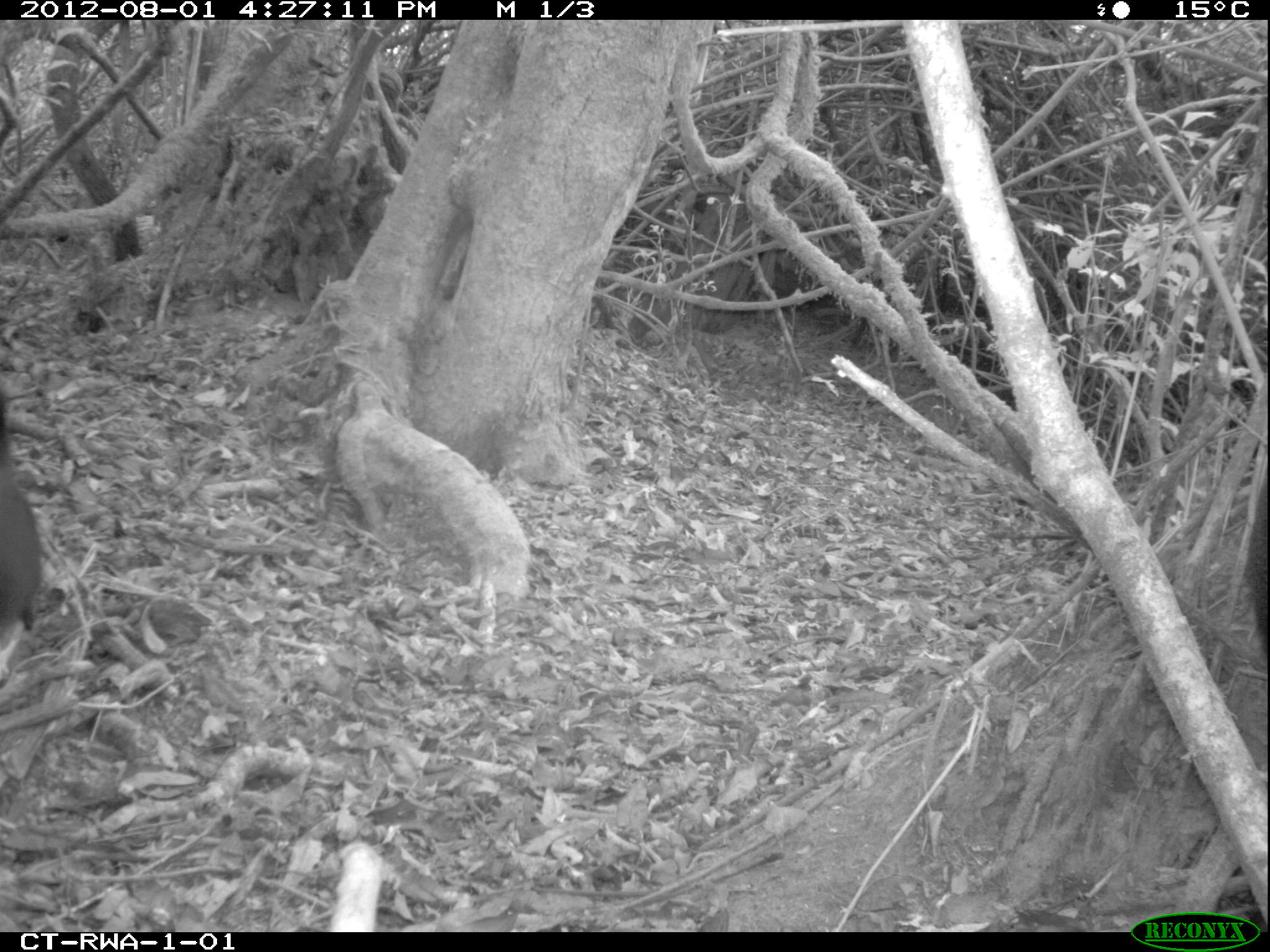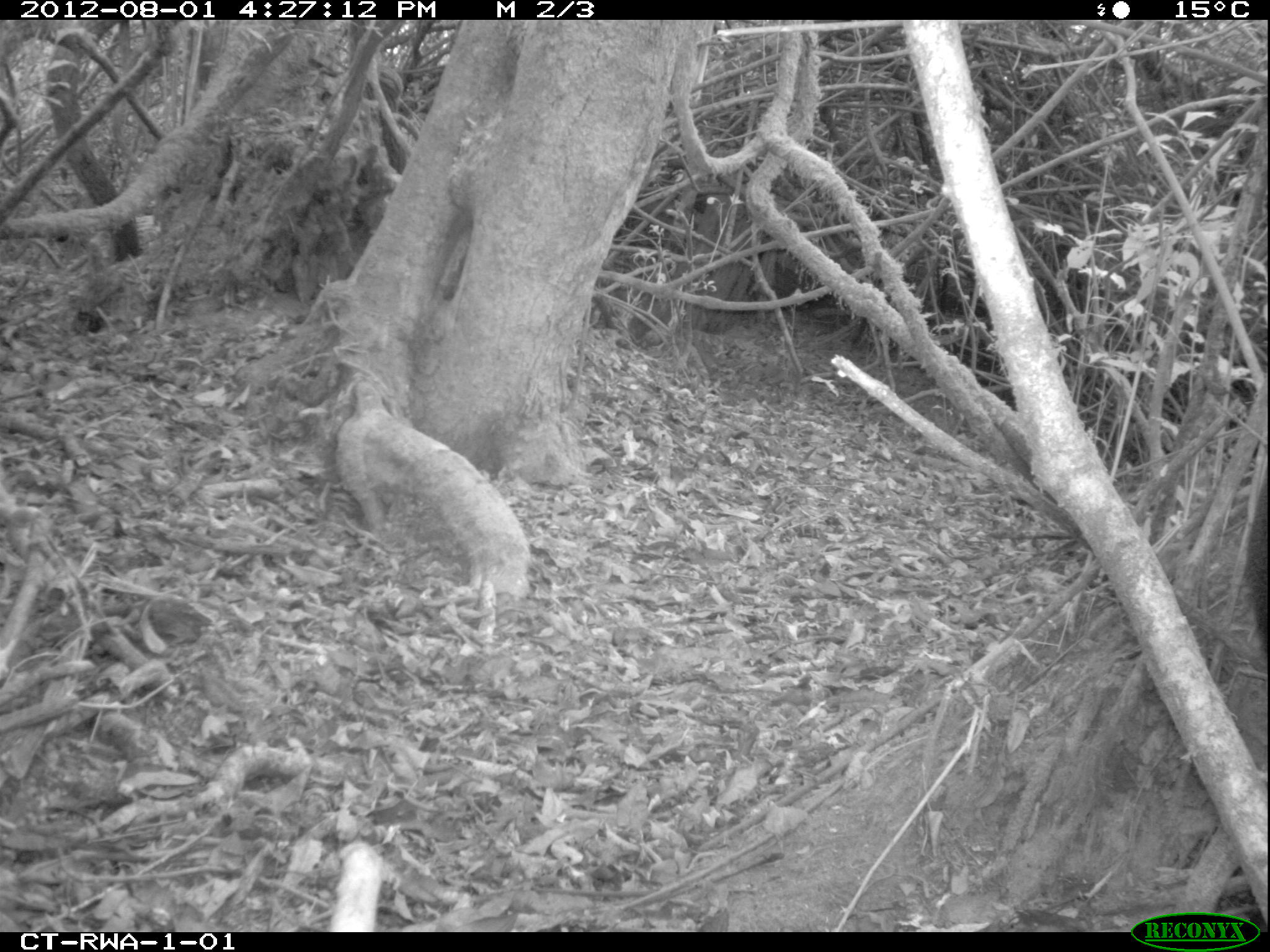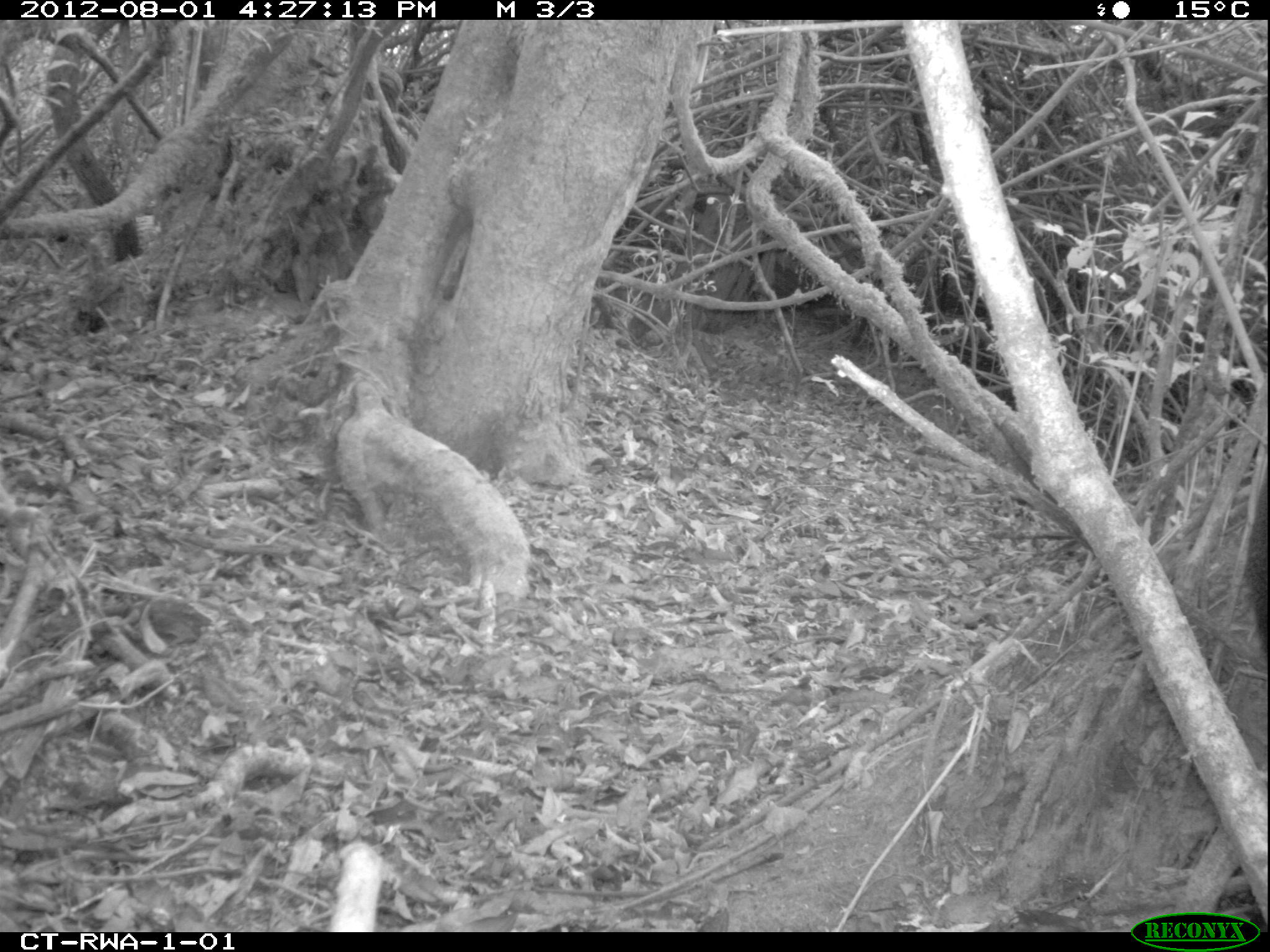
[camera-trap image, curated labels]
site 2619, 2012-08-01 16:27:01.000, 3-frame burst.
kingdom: Animalia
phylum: Chordata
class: Mammalia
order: Primates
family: Cercopithecidae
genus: Allochrocebus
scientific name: Allochrocebus lhoesti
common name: l'hoest's monkey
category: cercopithecus lhoesti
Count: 1.